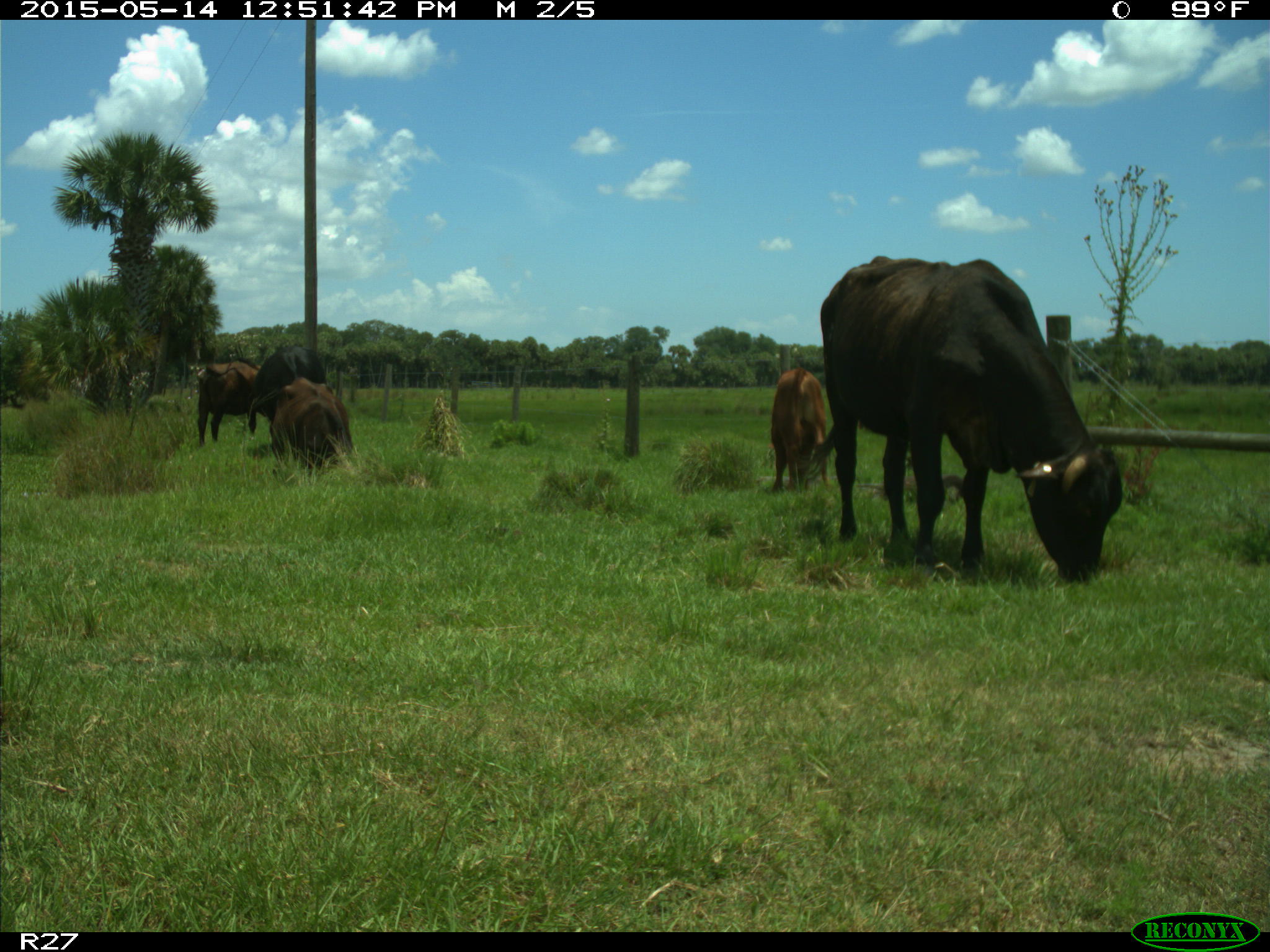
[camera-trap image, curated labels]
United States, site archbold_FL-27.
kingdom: Animalia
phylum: Chordata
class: Mammalia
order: Artiodactyla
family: Bovidae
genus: Bos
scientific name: Bos taurus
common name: domestic cow